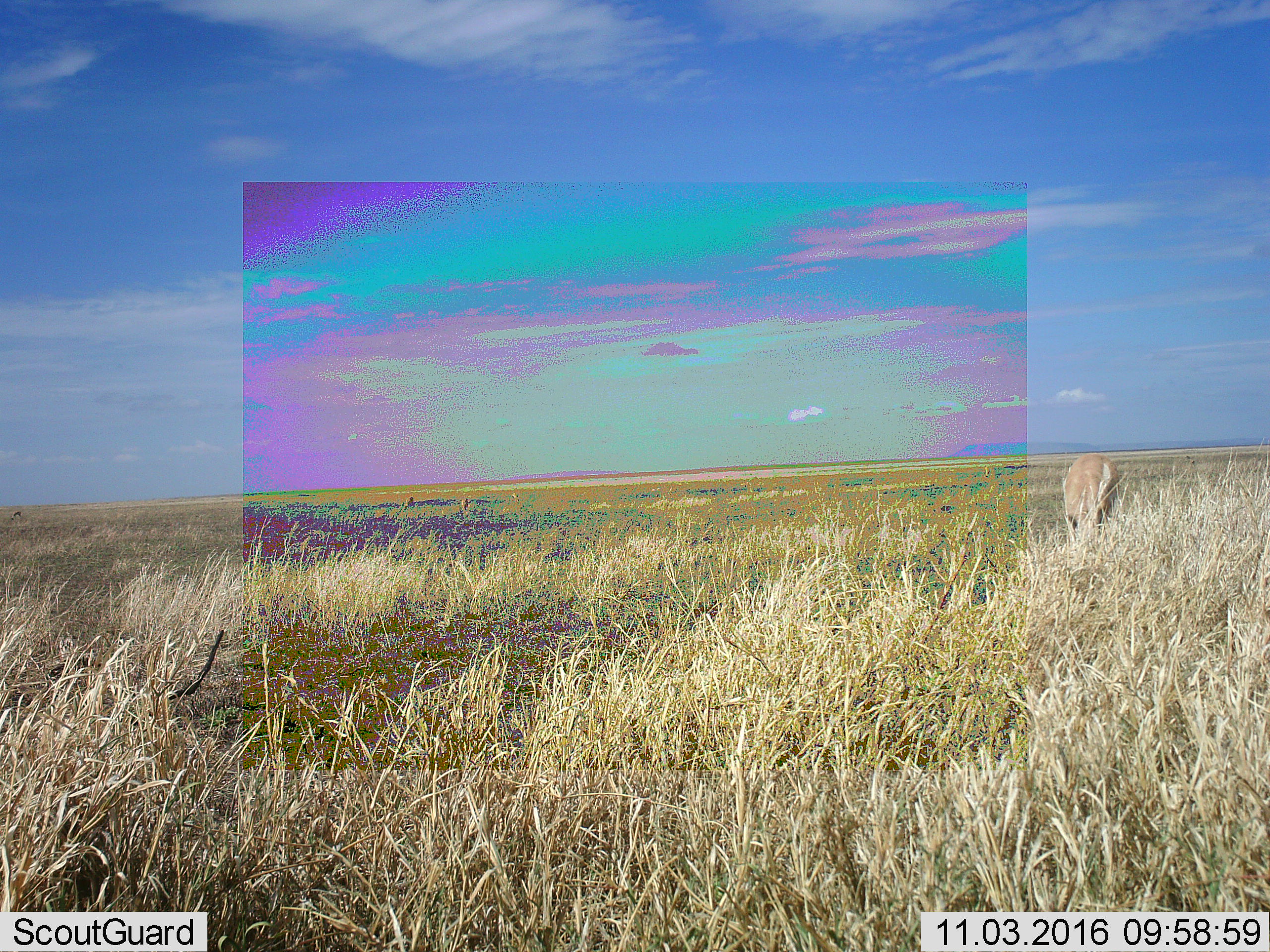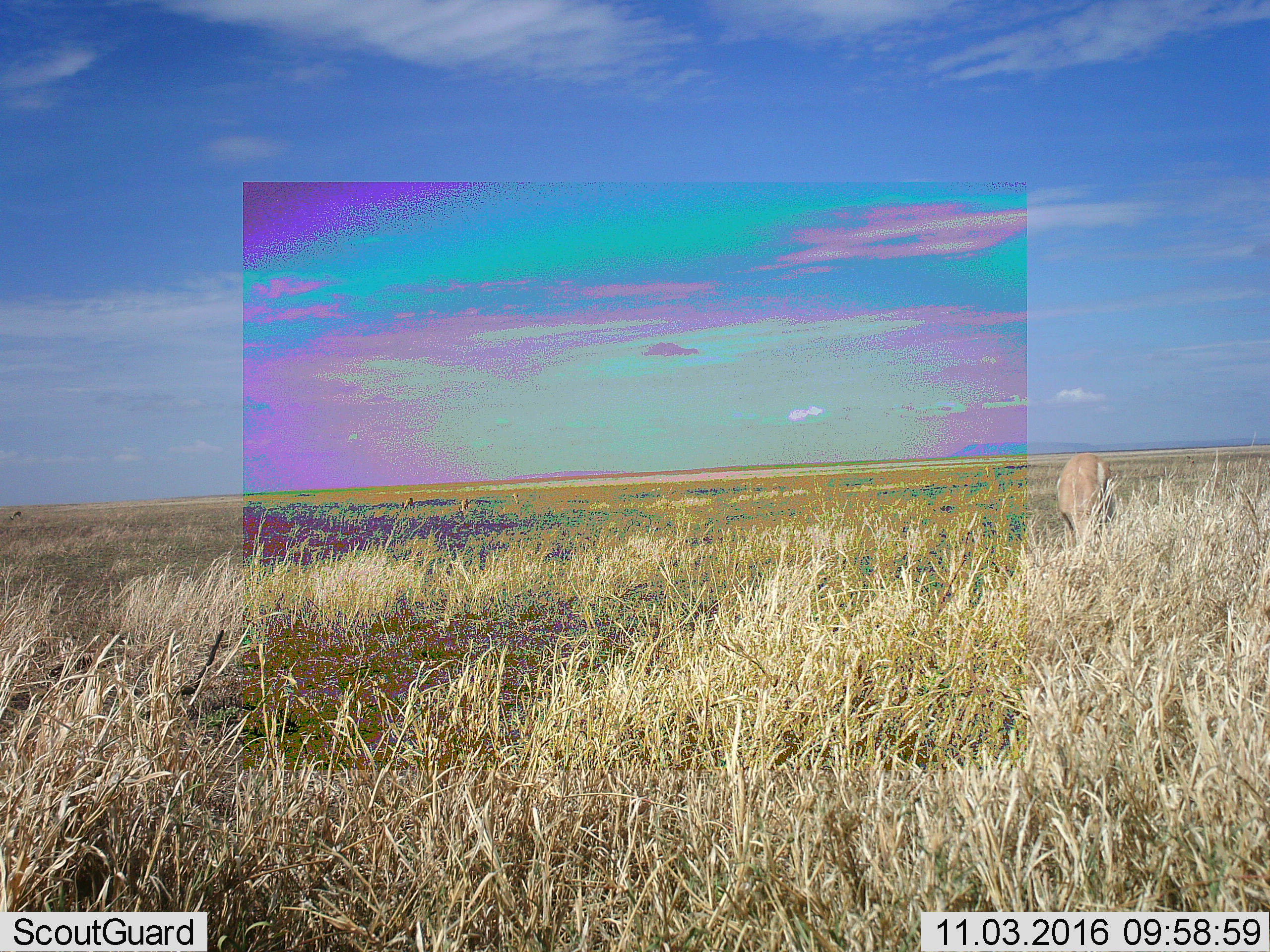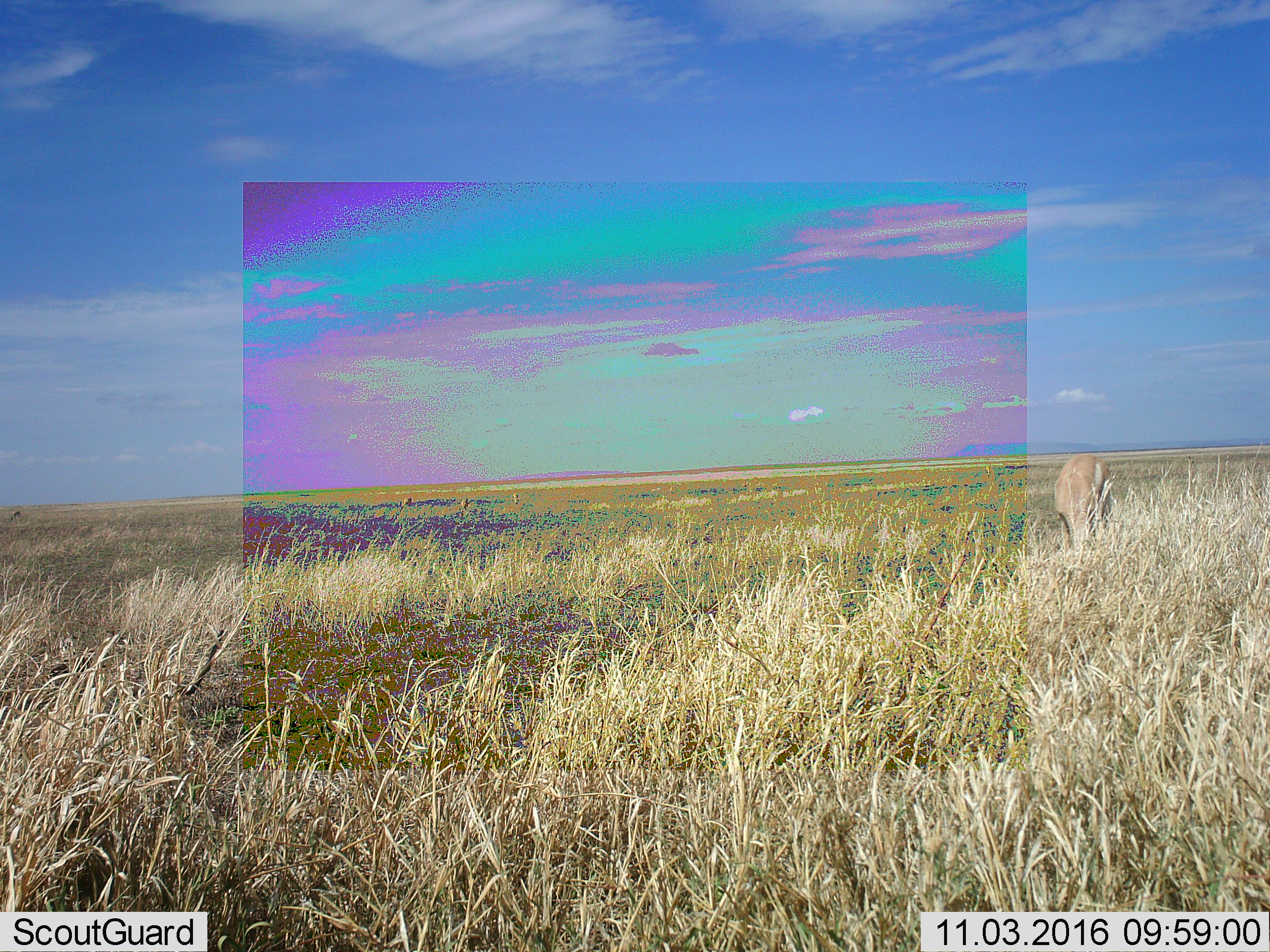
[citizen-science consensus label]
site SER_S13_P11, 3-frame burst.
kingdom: Animalia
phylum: Chordata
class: Mammalia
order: Artiodactyla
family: Bovidae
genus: Nanger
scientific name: Nanger granti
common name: grant's gazelle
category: gazellegrants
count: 1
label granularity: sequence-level